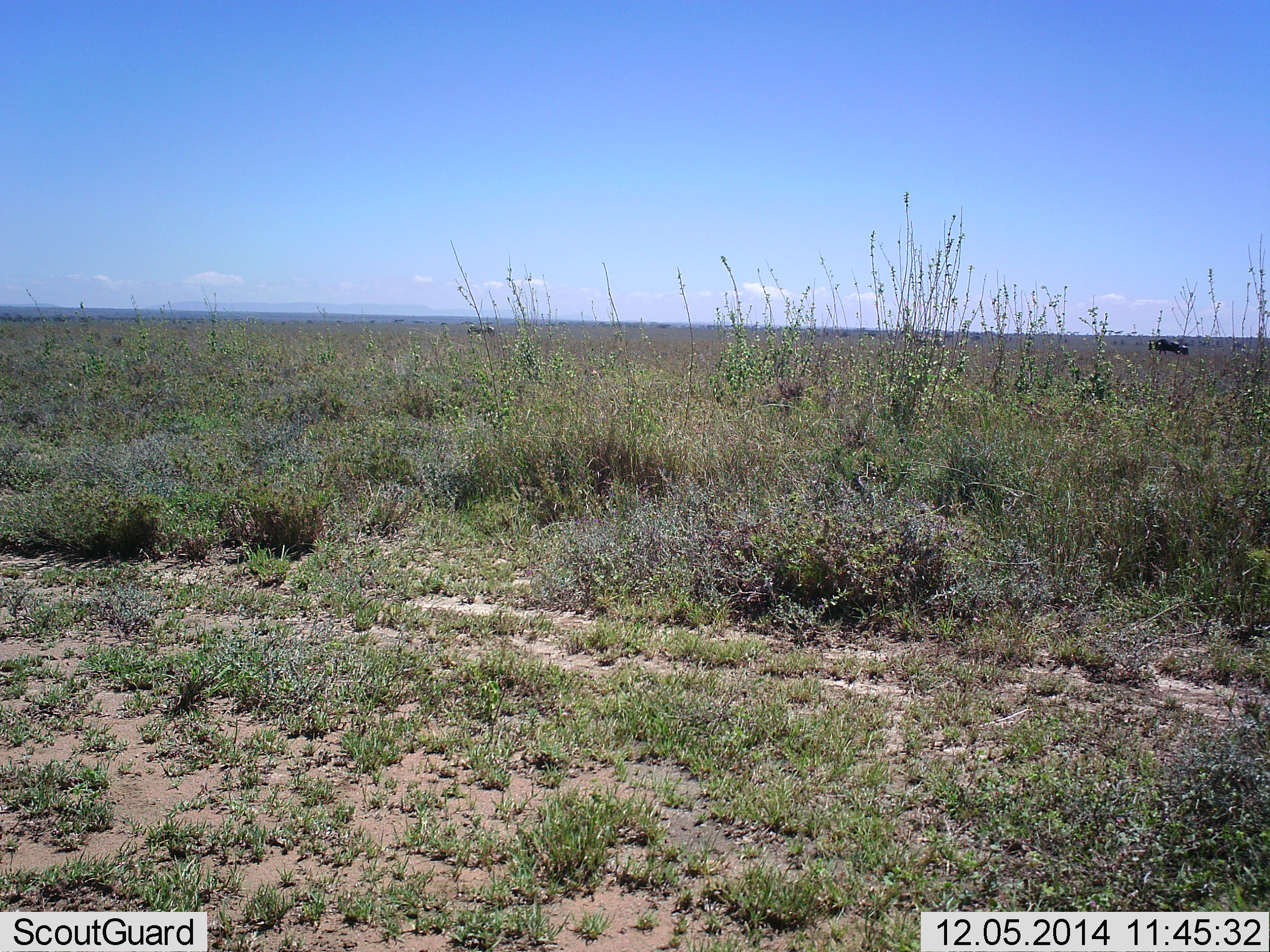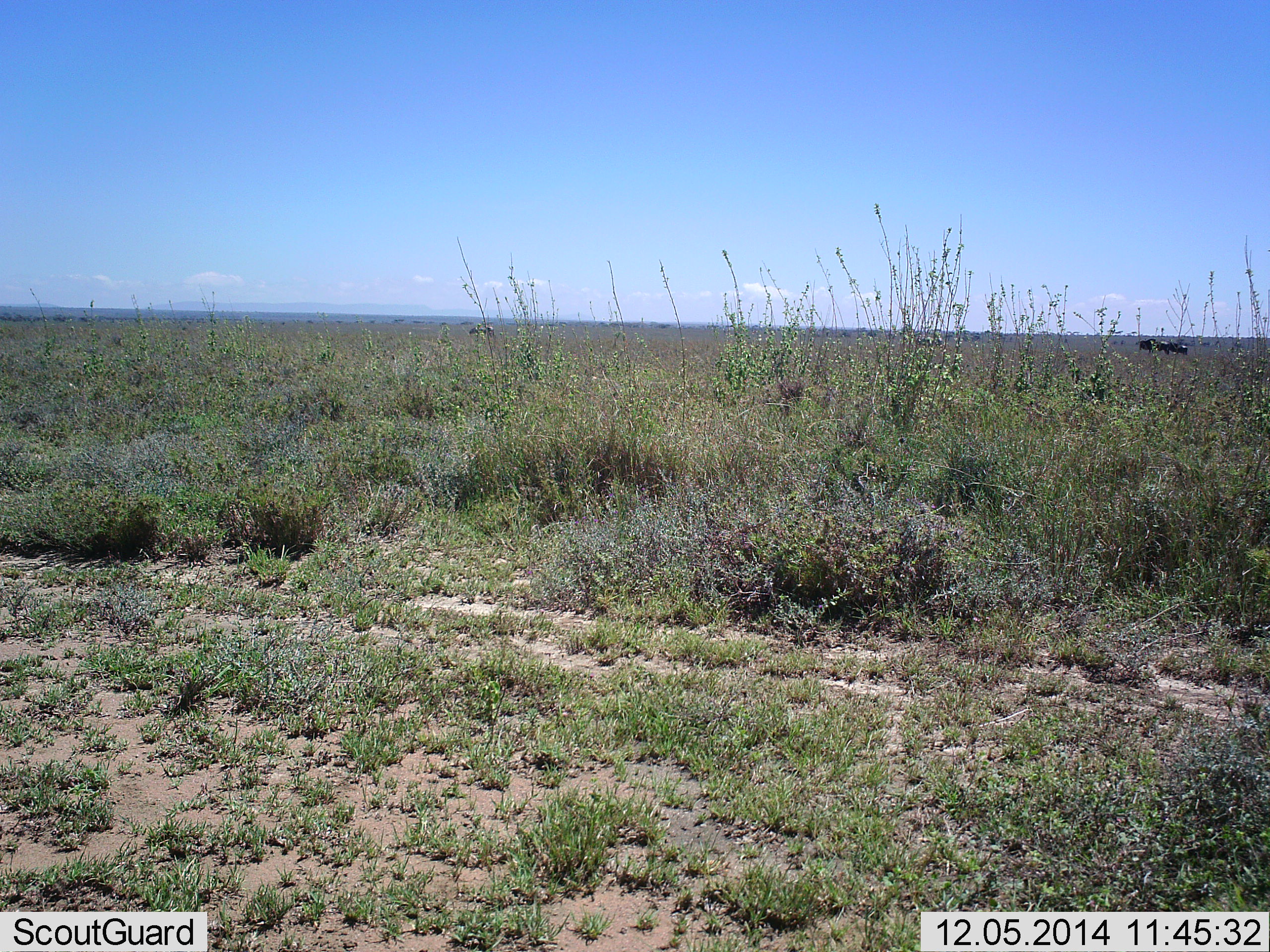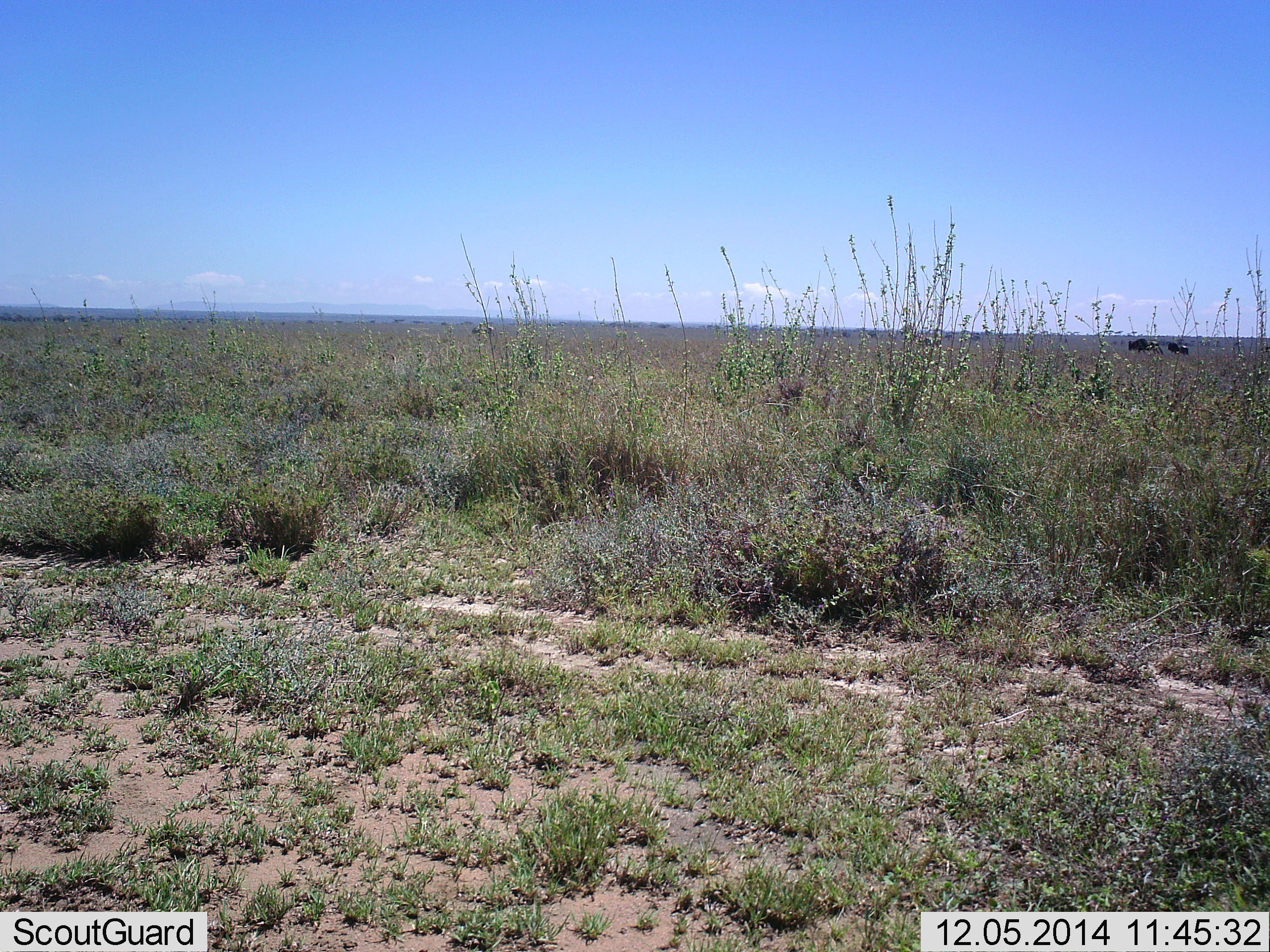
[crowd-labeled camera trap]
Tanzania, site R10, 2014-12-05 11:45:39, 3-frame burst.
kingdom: Animalia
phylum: Chordata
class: Mammalia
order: Artiodactyla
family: Bovidae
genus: Connochaetes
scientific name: Connochaetes taurinus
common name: blue wildebeest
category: wildebeest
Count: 2.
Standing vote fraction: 44%.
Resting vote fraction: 0%.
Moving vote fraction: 89%.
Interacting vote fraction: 0%.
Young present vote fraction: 0%.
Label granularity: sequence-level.